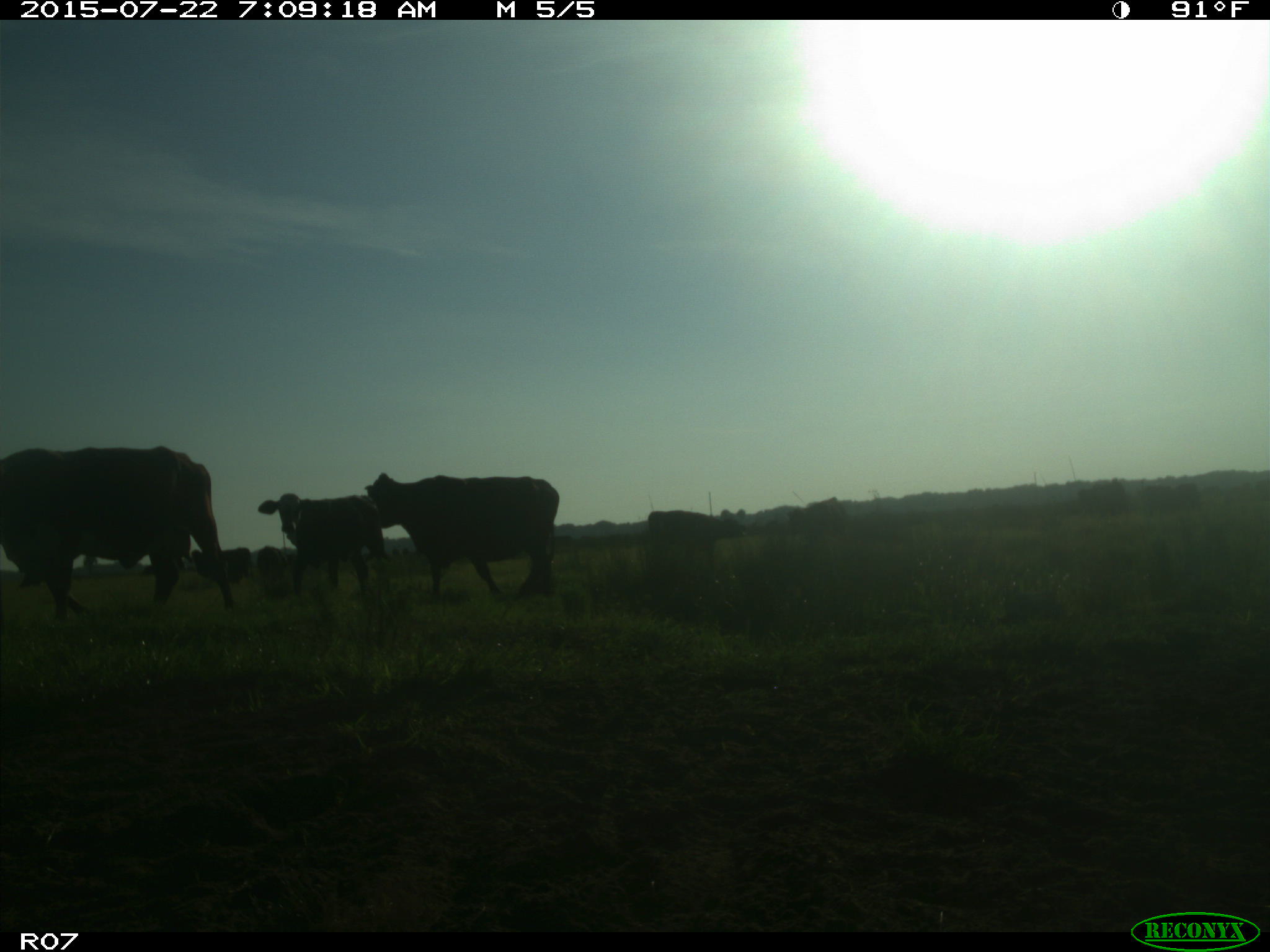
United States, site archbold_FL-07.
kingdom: Animalia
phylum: Chordata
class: Mammalia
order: Artiodactyla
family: Suidae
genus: Sus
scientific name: Sus scrofa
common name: wild boar